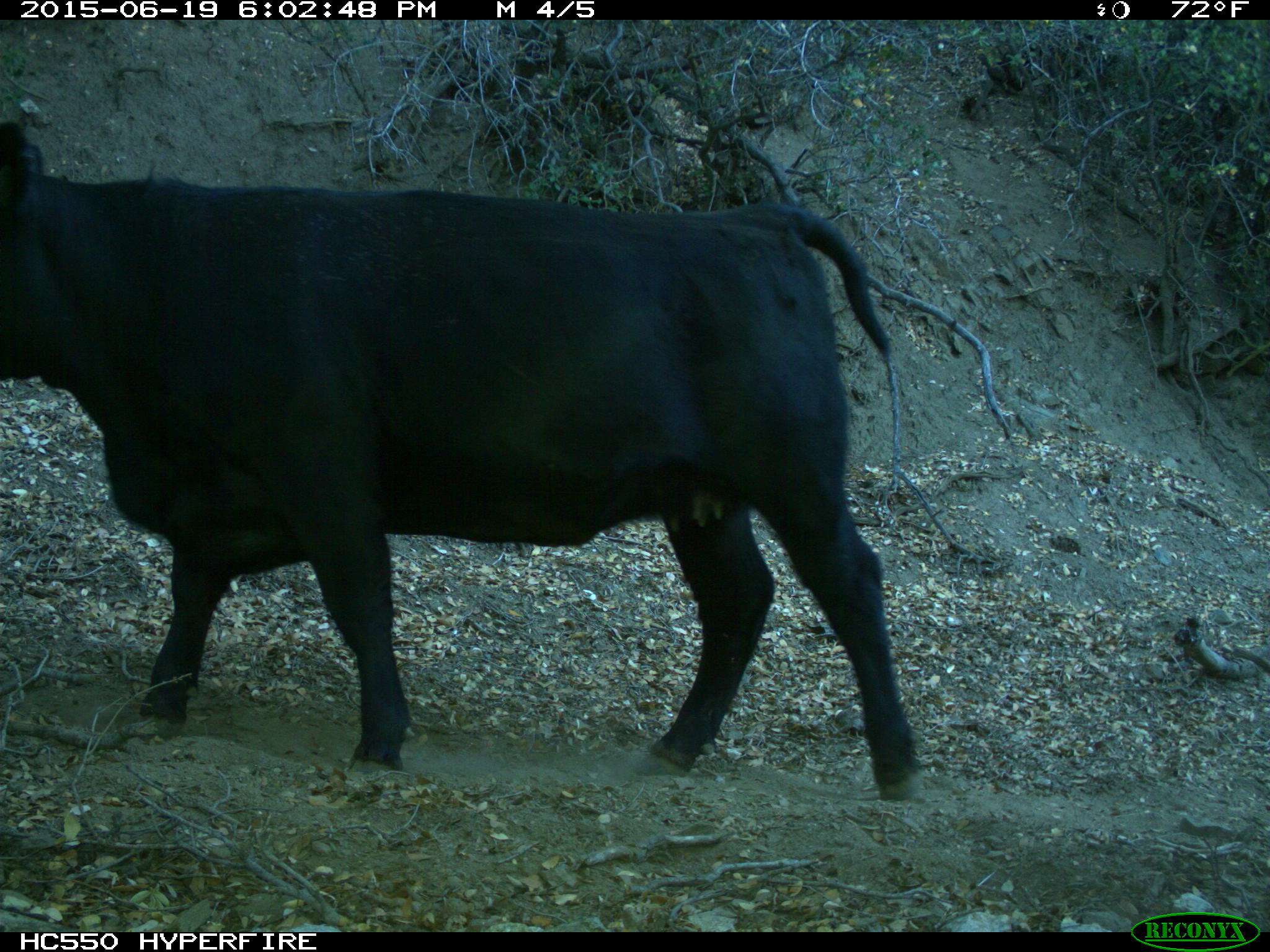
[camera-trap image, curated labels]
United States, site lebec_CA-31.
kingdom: Animalia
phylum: Chordata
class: Mammalia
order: Artiodactyla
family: Bovidae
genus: Bos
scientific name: Bos taurus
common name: domestic cow